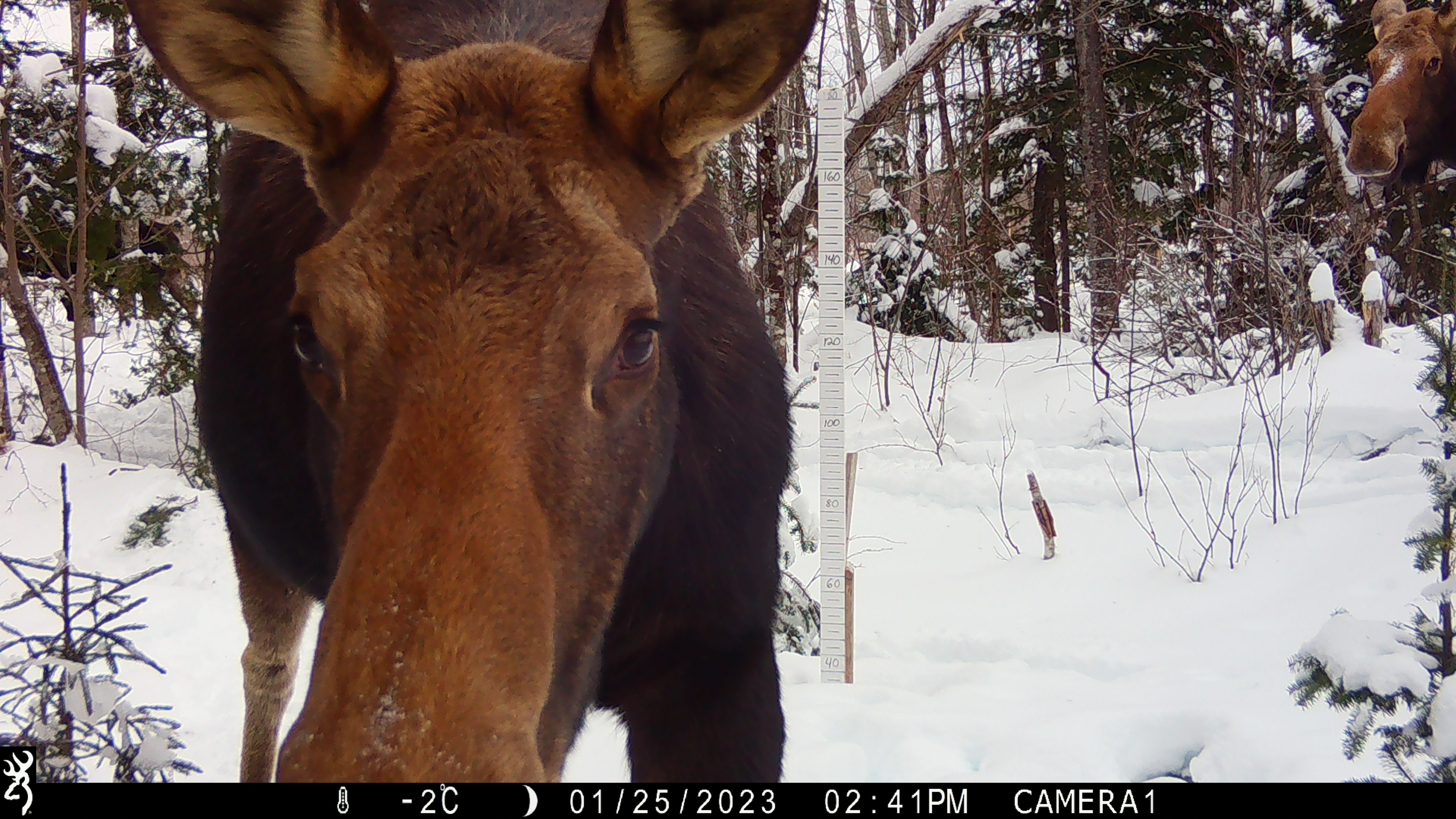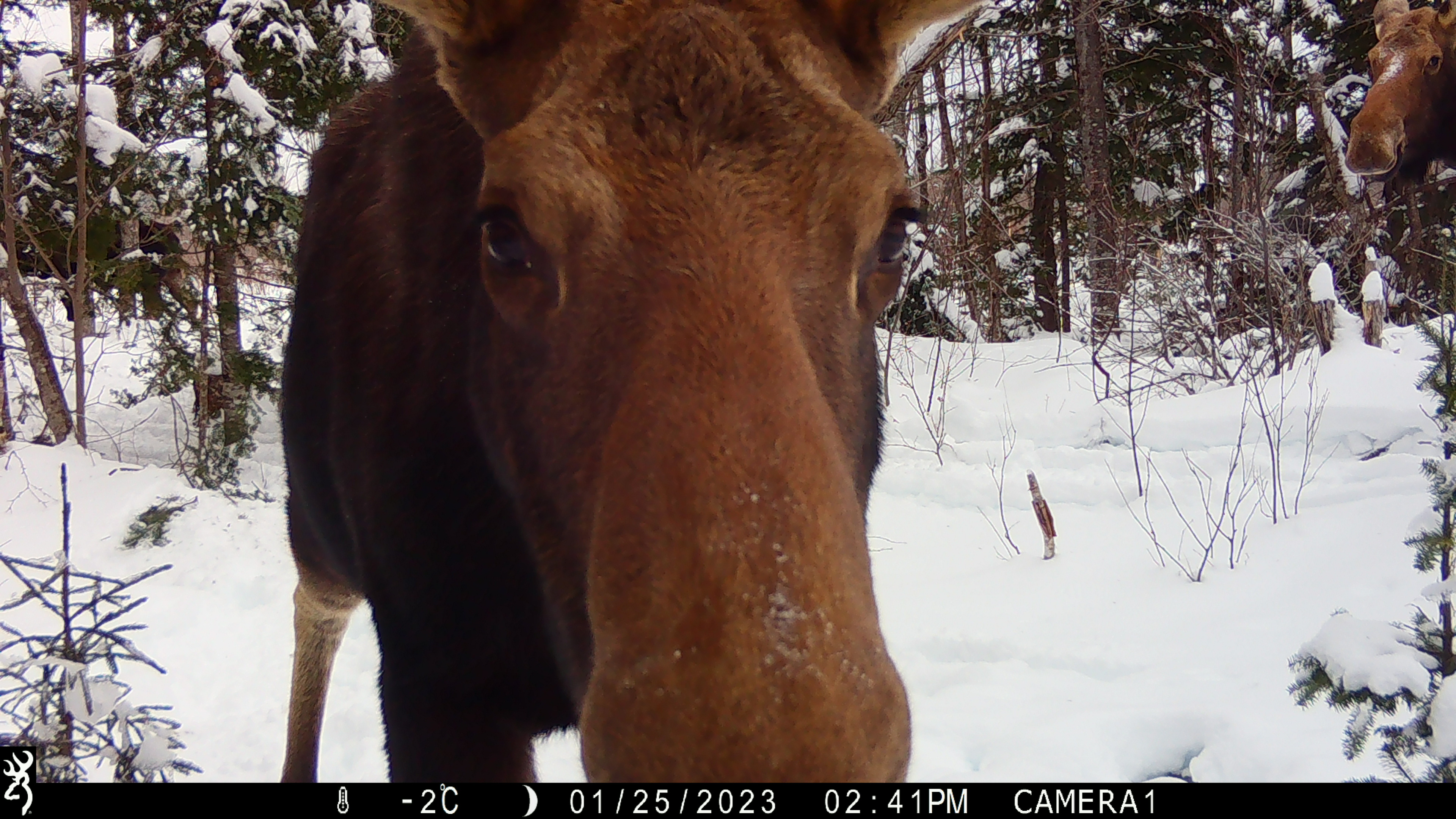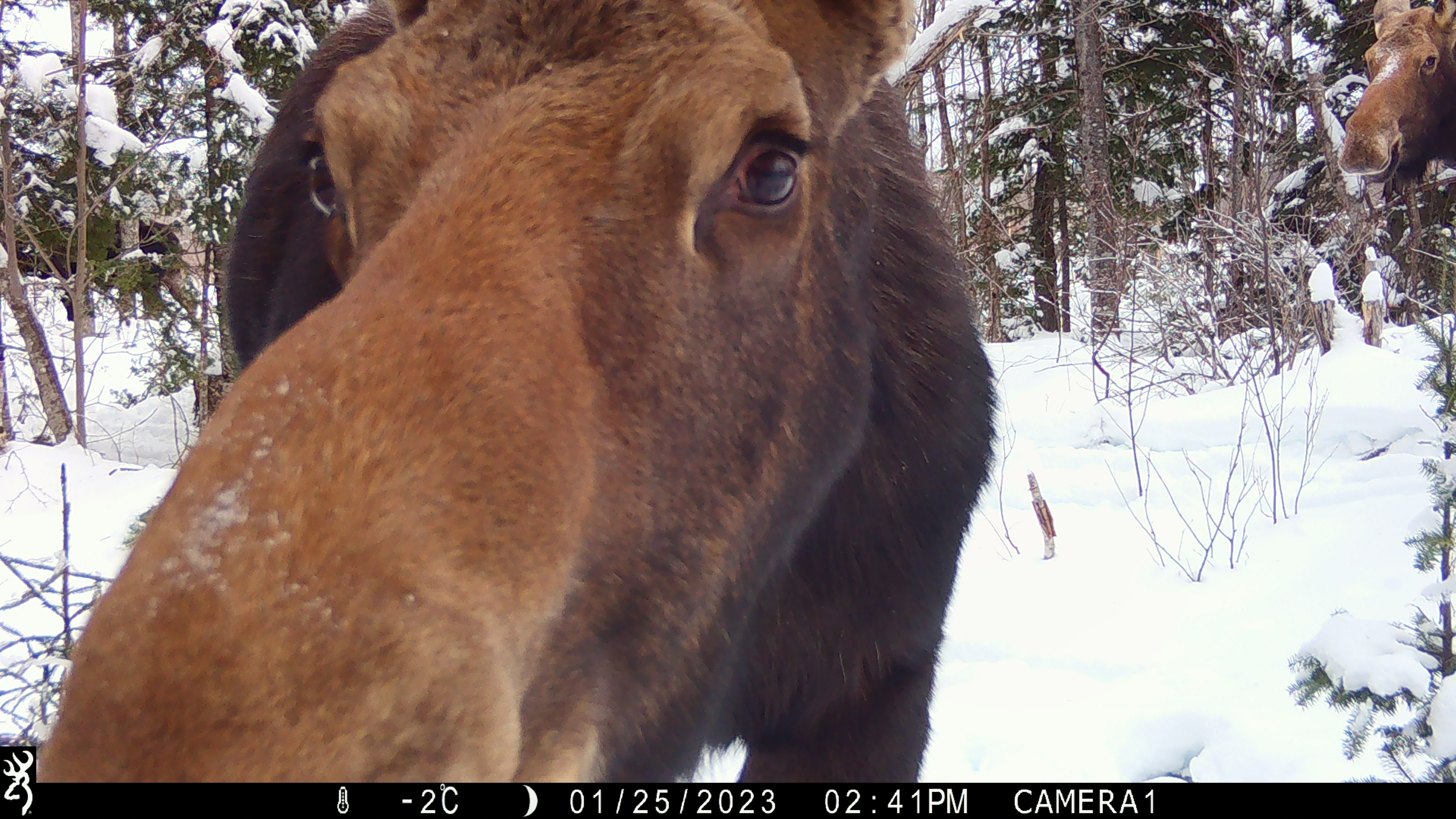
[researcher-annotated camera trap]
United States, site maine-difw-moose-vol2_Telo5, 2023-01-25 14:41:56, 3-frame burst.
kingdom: Animalia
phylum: Chordata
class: Mammalia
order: Artiodactyla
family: Cervidae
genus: Alces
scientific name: Alces alces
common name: moose